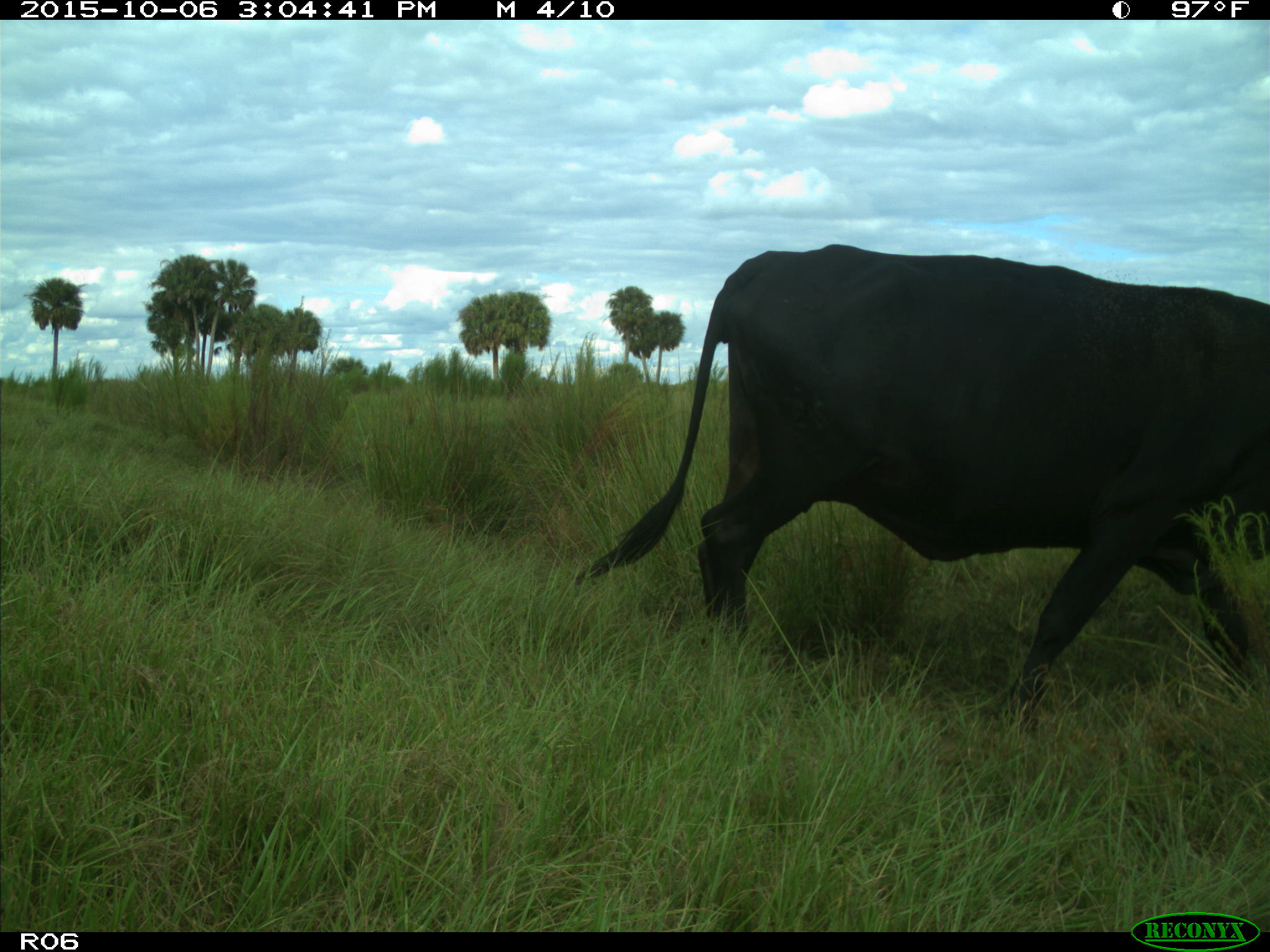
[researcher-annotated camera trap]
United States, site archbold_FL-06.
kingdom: Animalia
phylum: Chordata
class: Mammalia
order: Artiodactyla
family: Bovidae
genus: Bos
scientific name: Bos taurus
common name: domestic cow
Bos taurus (domestic cow).